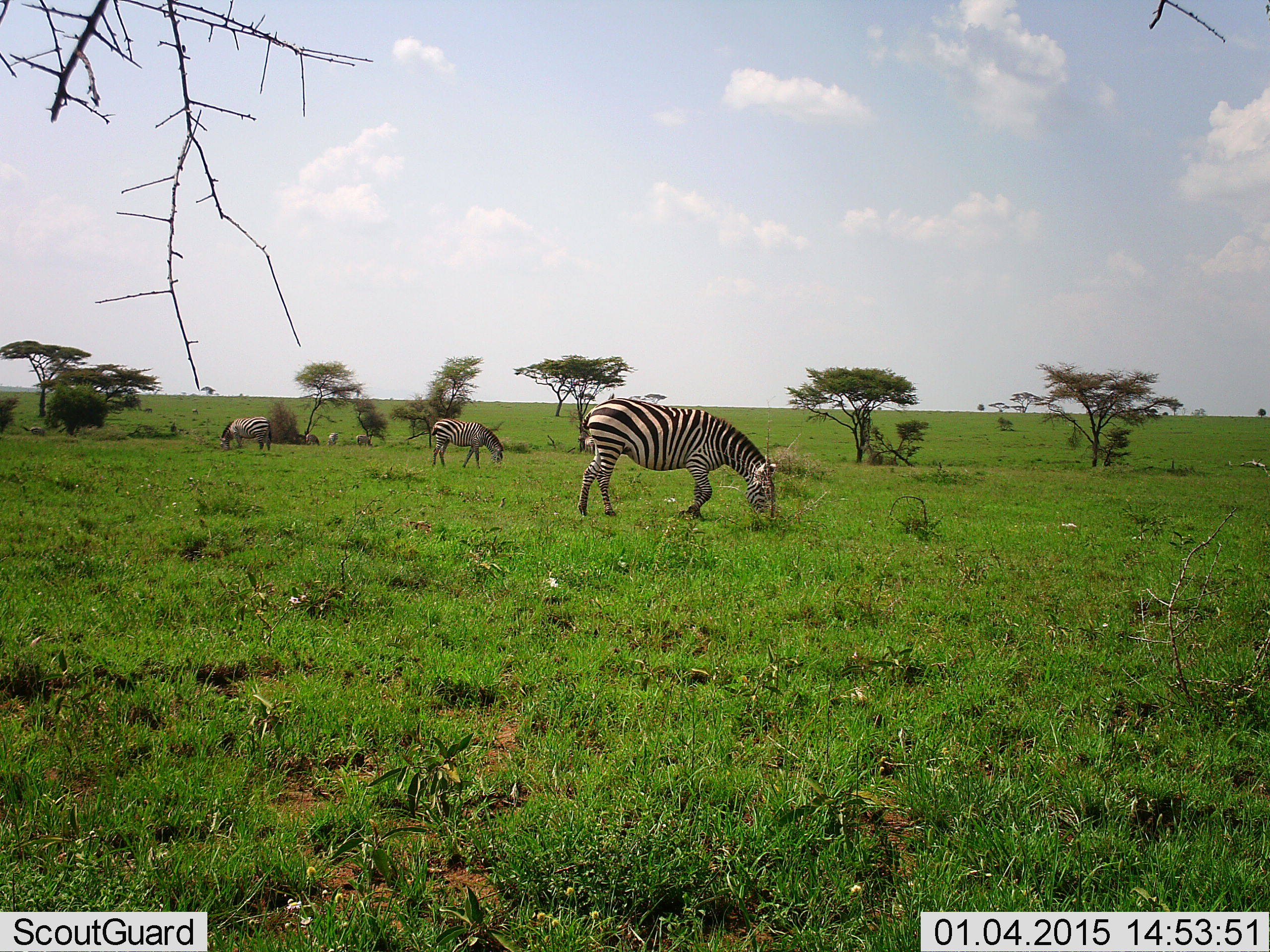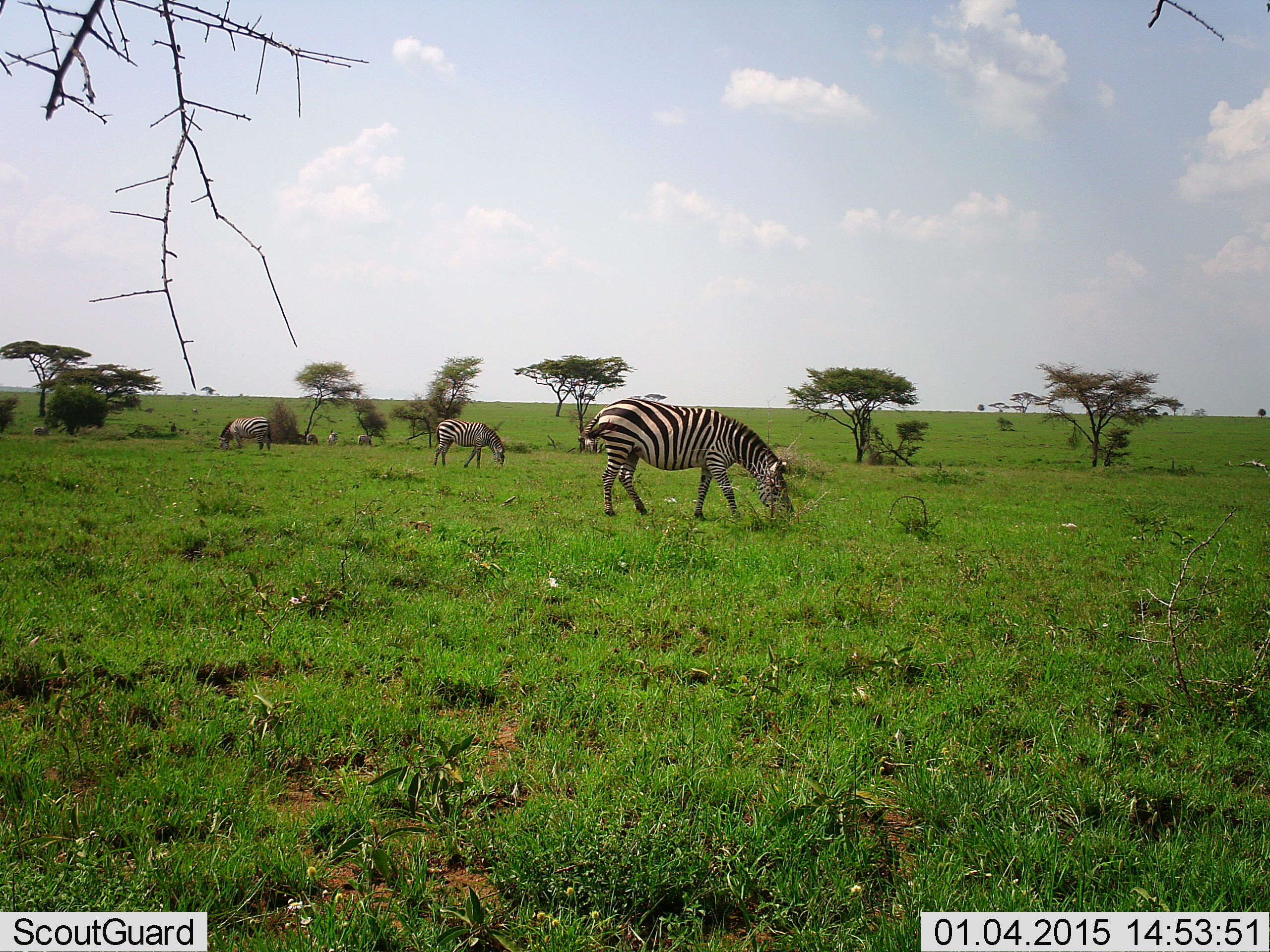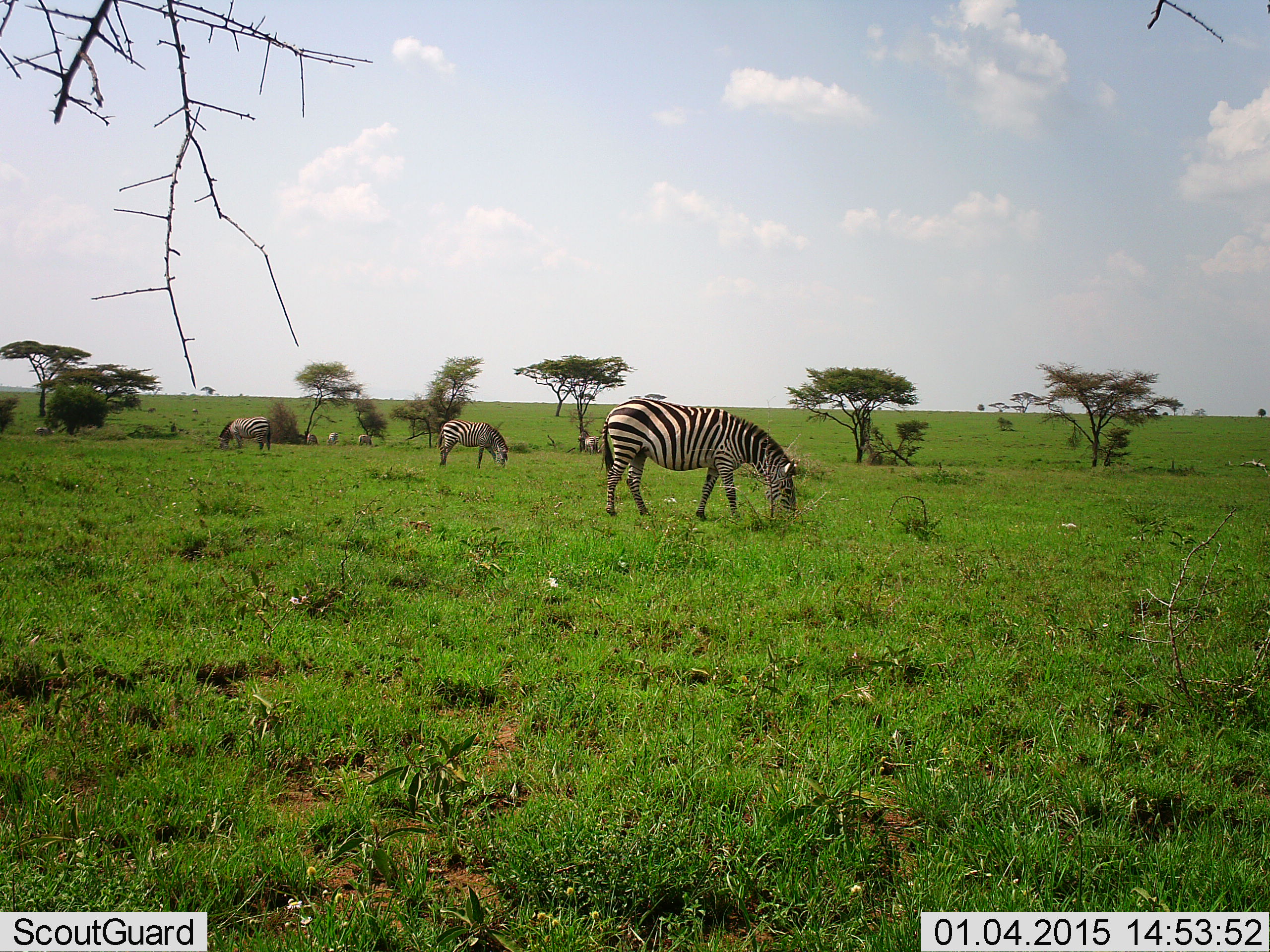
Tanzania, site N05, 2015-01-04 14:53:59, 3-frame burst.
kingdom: Animalia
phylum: Chordata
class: Mammalia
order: Perissodactyla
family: Equidae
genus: Equus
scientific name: Equus quagga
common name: plains zebra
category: zebra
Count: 3.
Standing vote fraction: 10%.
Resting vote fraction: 0%.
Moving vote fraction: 40%.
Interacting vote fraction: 0%.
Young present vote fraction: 0%.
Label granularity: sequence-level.